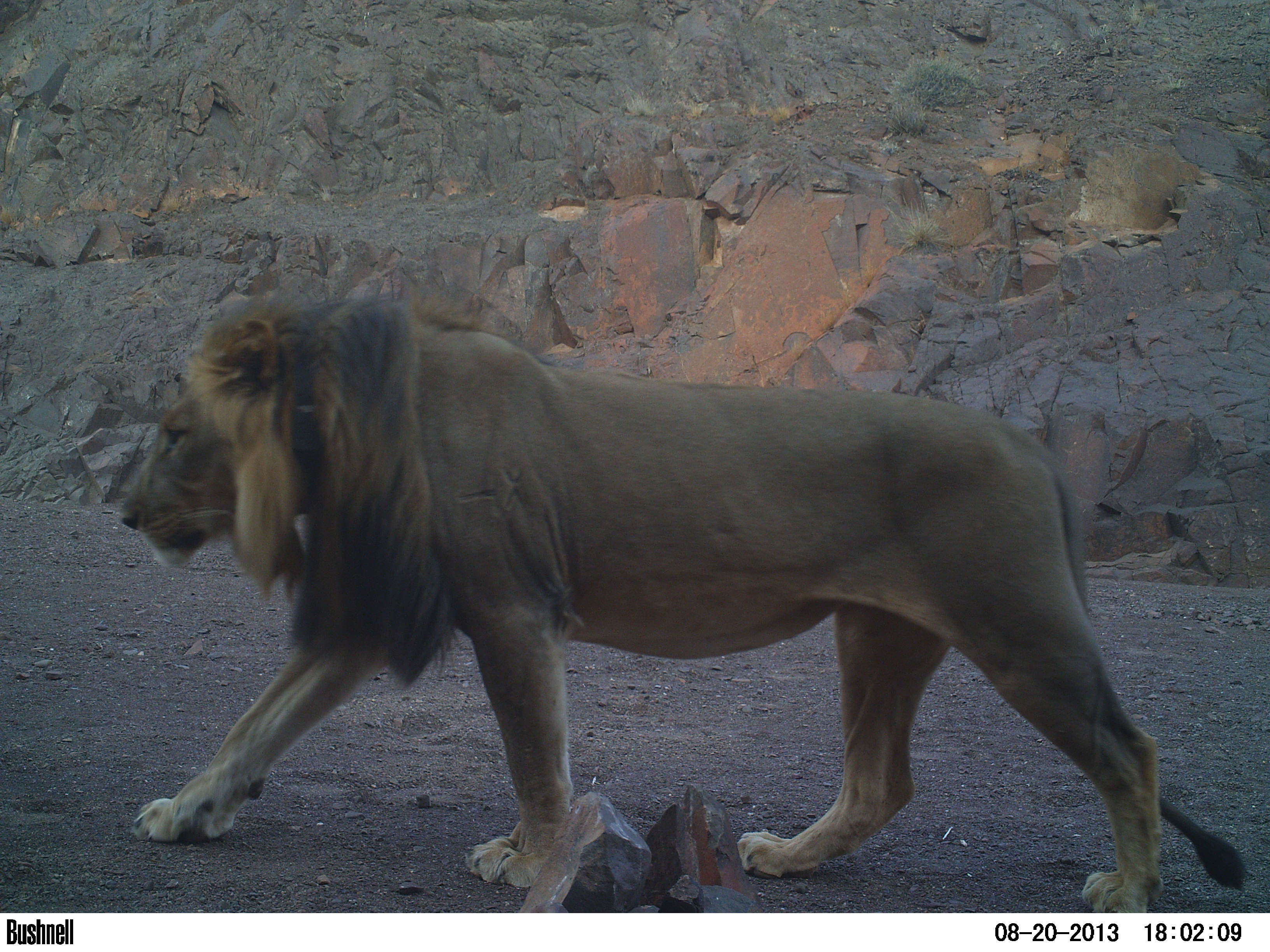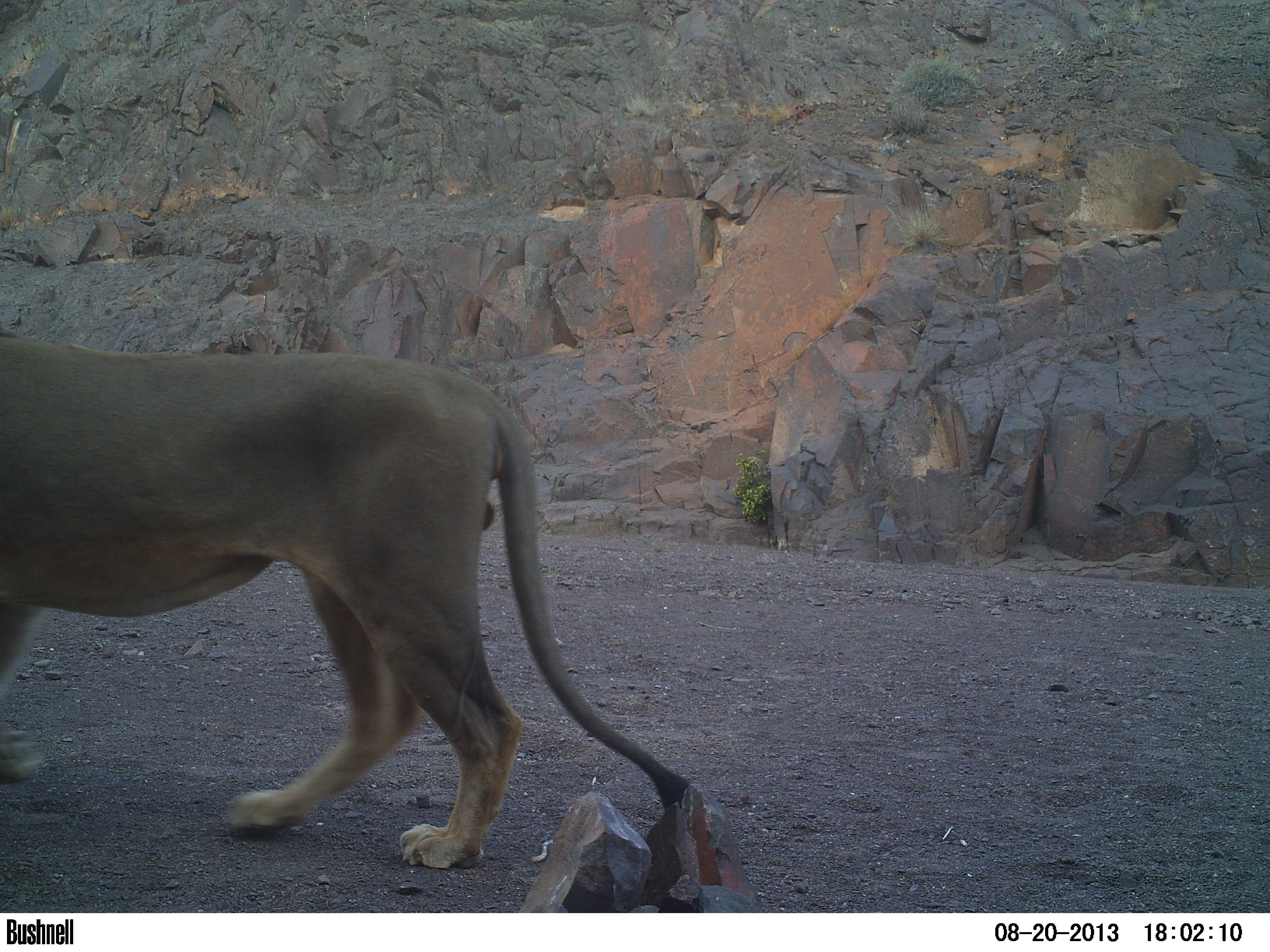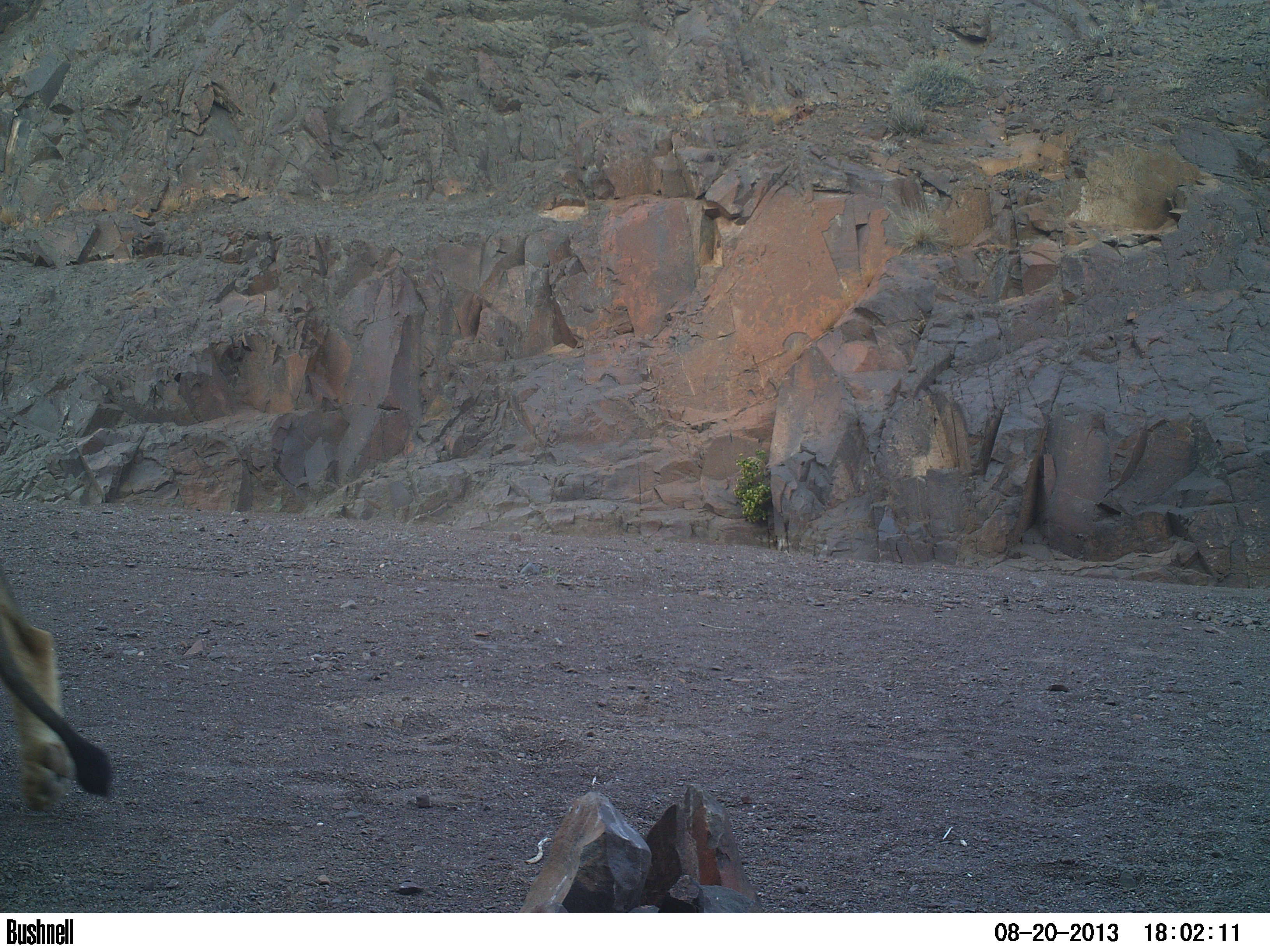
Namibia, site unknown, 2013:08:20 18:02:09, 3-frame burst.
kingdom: Animalia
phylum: Chordata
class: Mammalia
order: Carnivora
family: Felidae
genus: Panthera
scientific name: Panthera leo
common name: lion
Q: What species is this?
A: Panthera leo (lion).